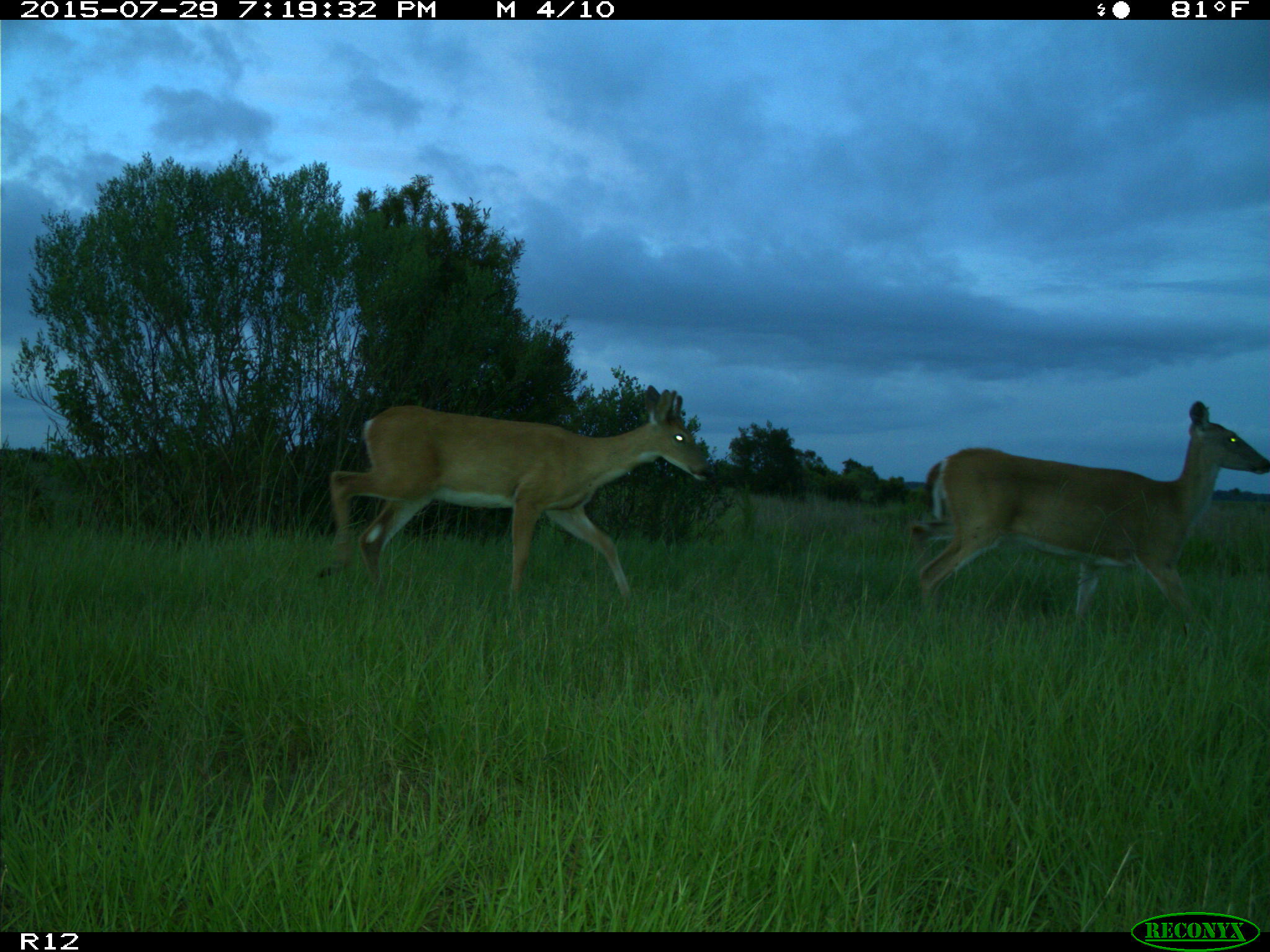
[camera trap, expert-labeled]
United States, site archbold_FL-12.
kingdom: Animalia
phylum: Chordata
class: Mammalia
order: Artiodactyla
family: Cervidae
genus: Odocoileus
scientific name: Odocoileus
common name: deer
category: unidentified deer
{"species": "unidentified deer (deer) (Odocoileus)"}